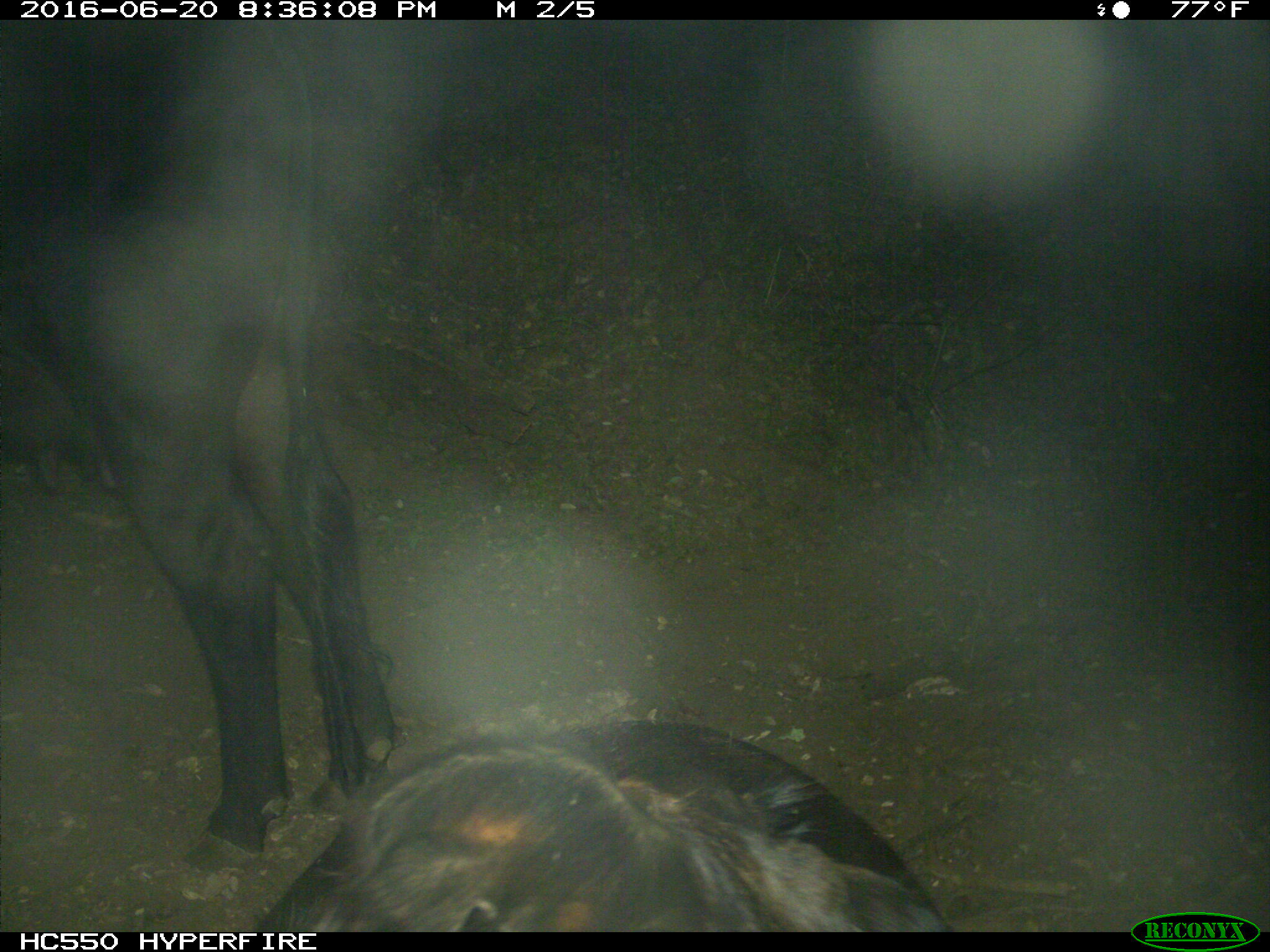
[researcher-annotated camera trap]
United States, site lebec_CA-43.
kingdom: Animalia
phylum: Chordata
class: Mammalia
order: Artiodactyla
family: Bovidae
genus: Bos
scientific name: Bos taurus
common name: domestic cow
Bos taurus (domestic cow).